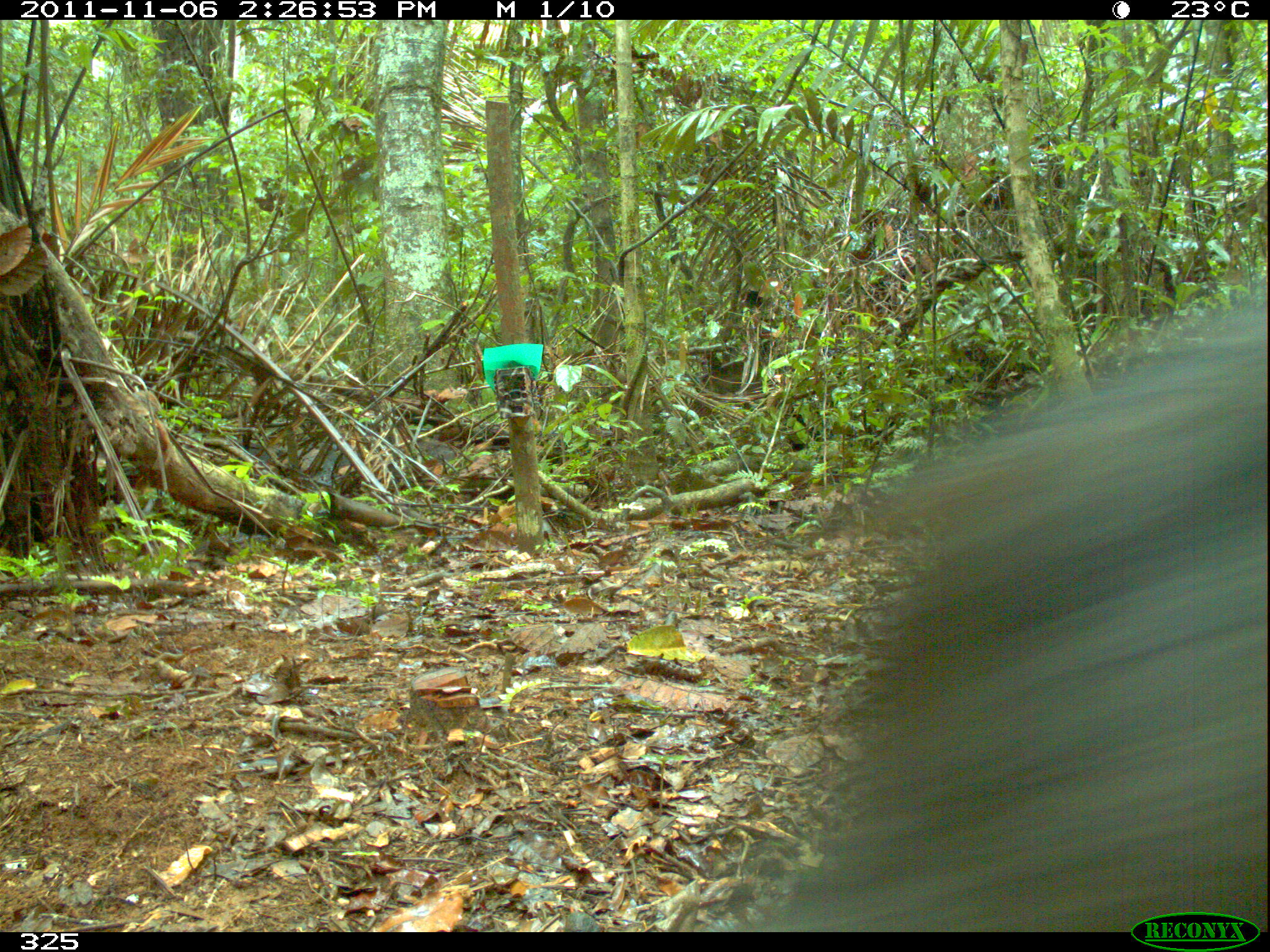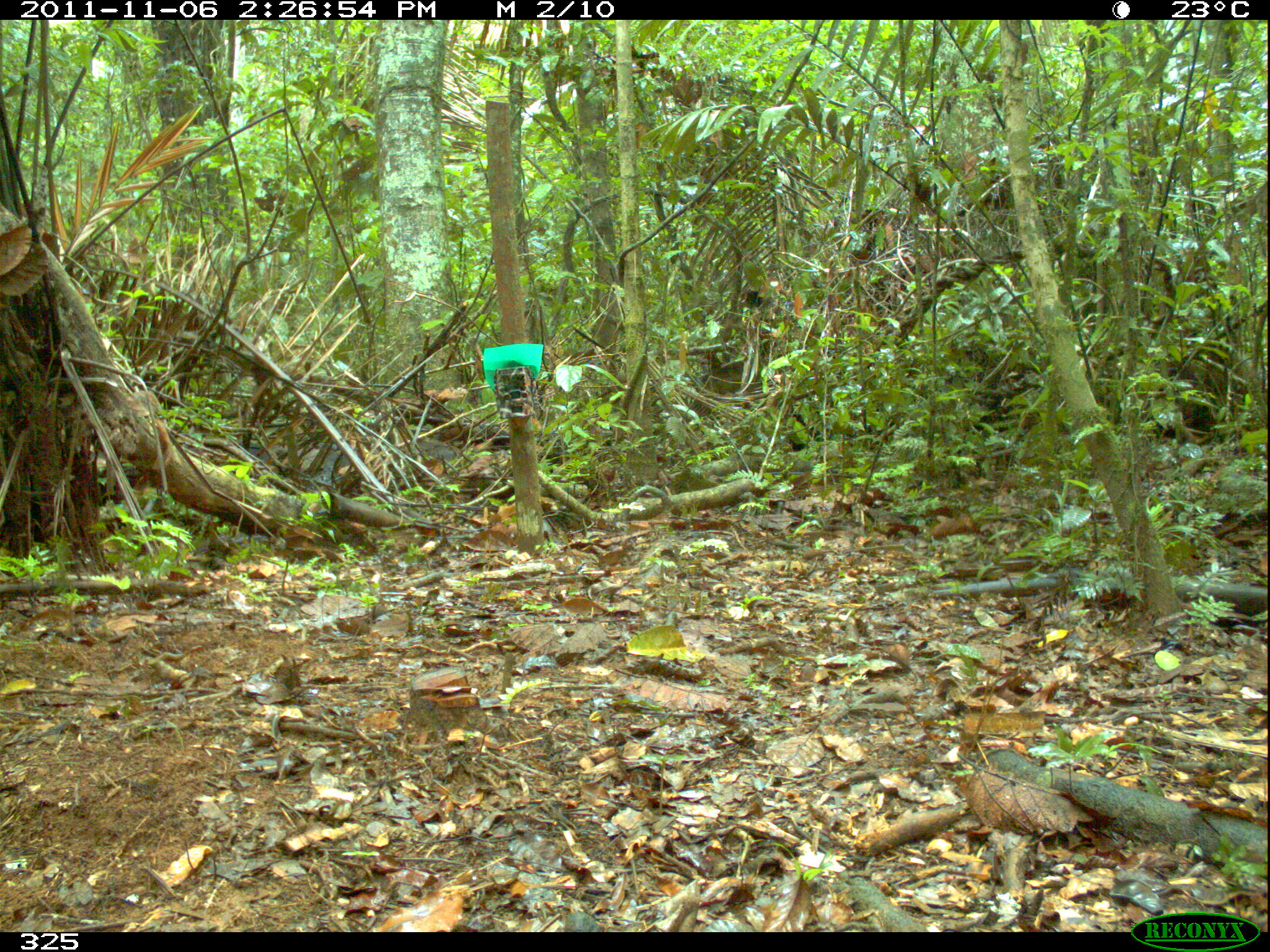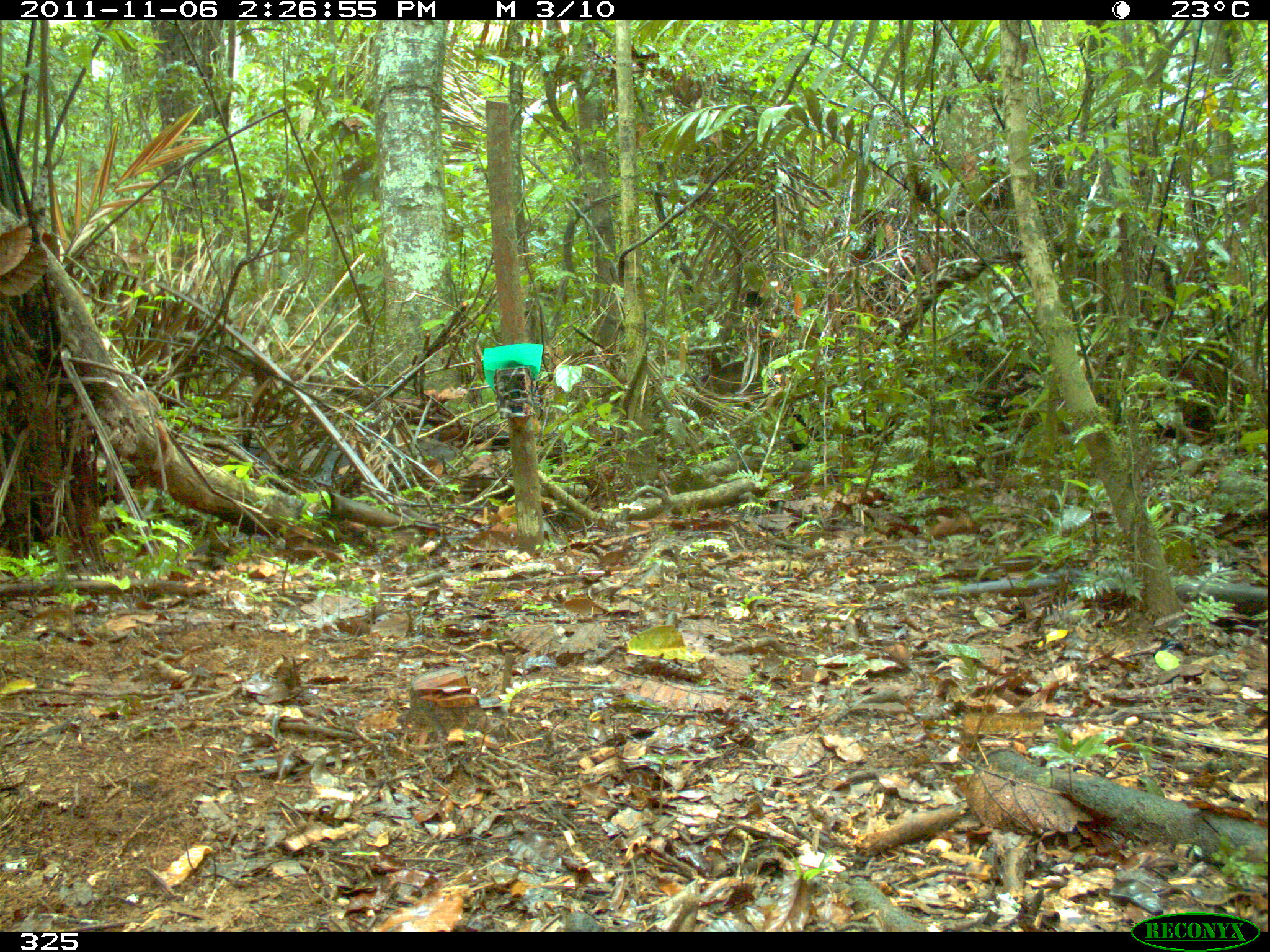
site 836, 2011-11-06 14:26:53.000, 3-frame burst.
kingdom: Animalia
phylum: Chordata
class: Mammalia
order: Artiodactyla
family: Tayassuidae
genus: Tayassu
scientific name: Tayassu pecari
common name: white-lipped peccary